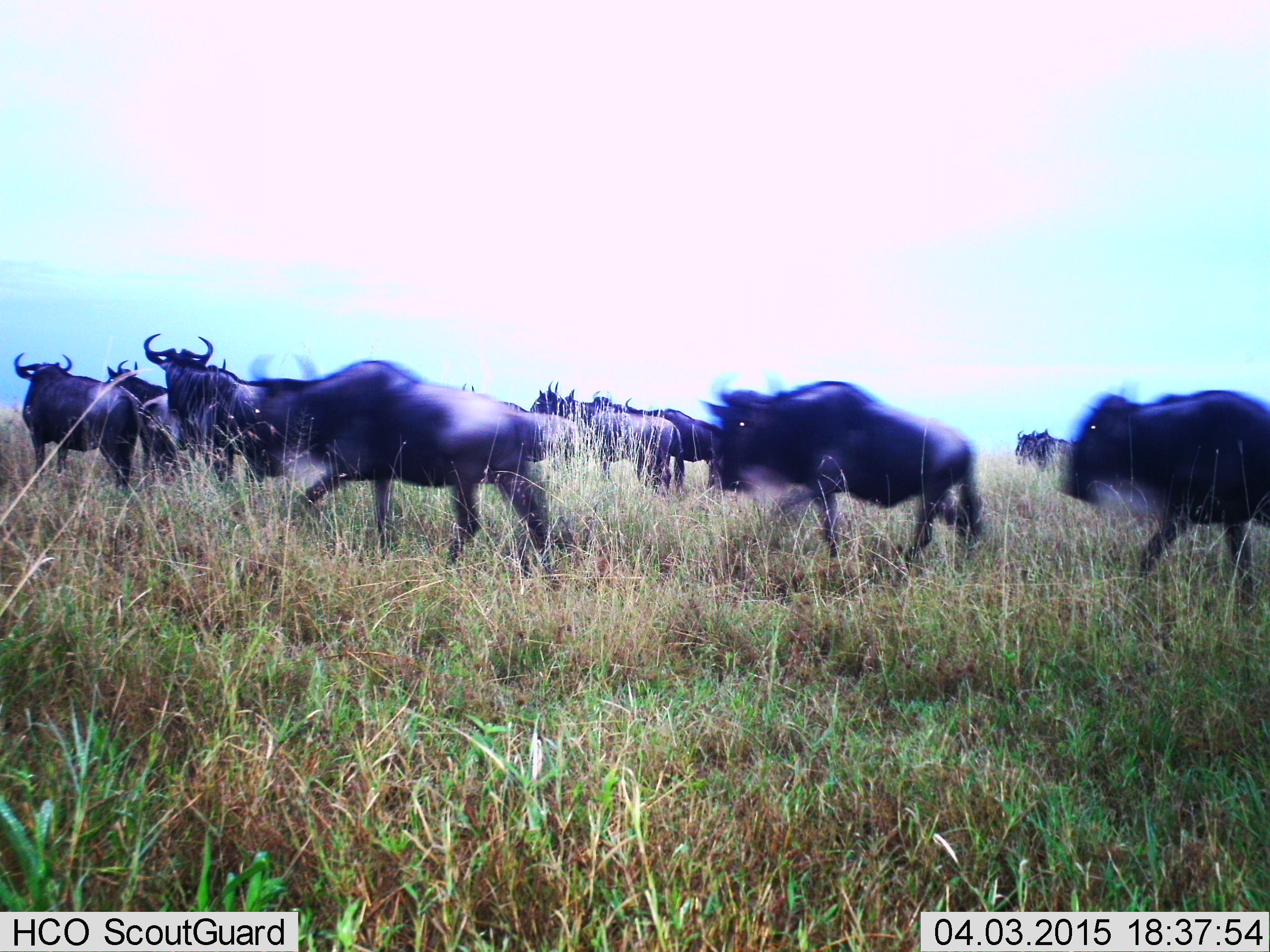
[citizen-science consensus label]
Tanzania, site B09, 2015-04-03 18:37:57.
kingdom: Animalia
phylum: Chordata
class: Mammalia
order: Artiodactyla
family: Bovidae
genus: Connochaetes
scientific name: Connochaetes taurinus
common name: blue wildebeest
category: wildebeest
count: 11-50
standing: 30%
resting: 0%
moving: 90%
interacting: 0%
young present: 0%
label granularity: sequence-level